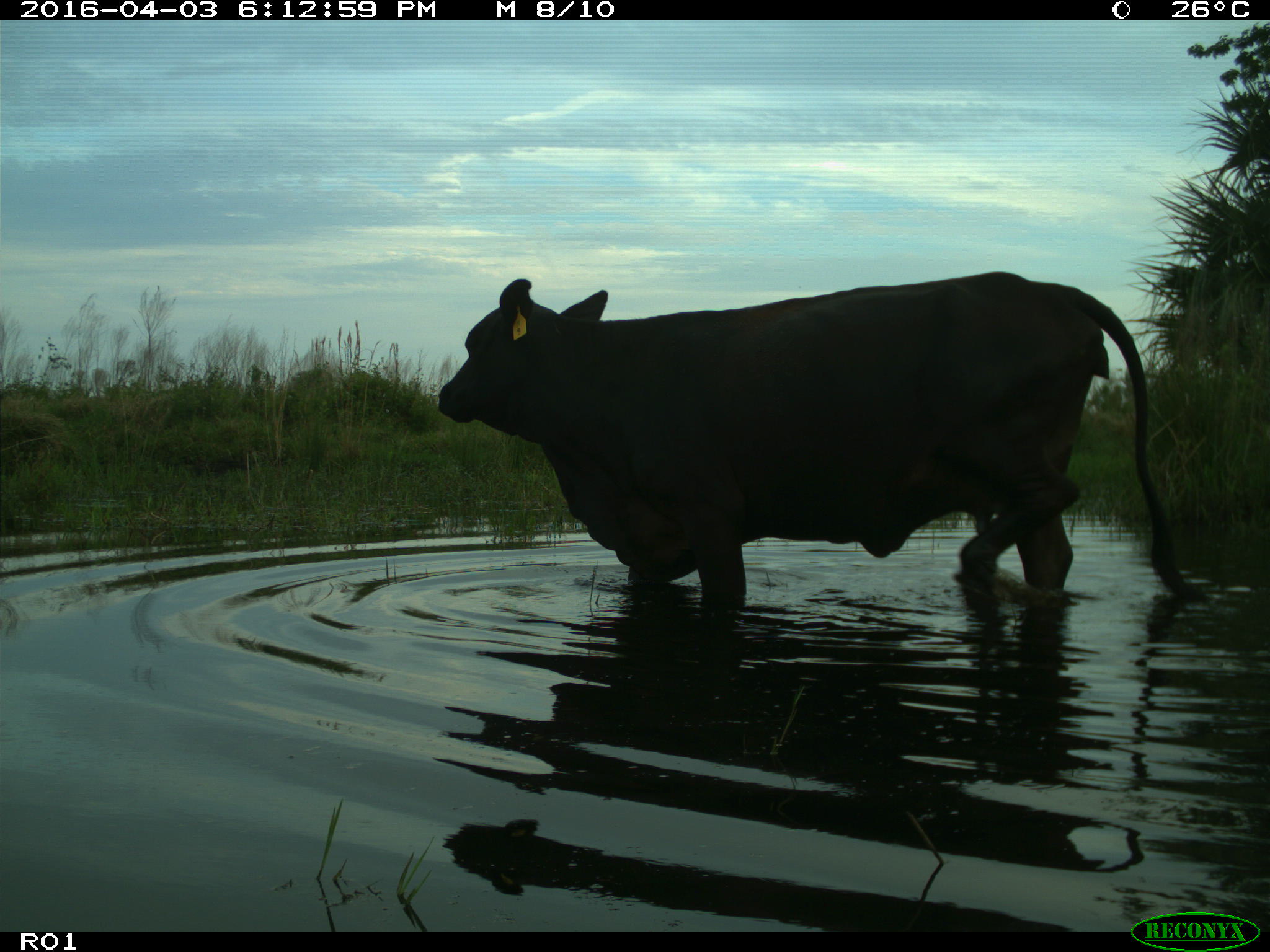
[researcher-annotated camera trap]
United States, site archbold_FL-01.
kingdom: Animalia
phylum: Chordata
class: Mammalia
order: Artiodactyla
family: Bovidae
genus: Bos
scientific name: Bos taurus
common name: domestic cow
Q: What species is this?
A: Bos taurus (domestic cow).